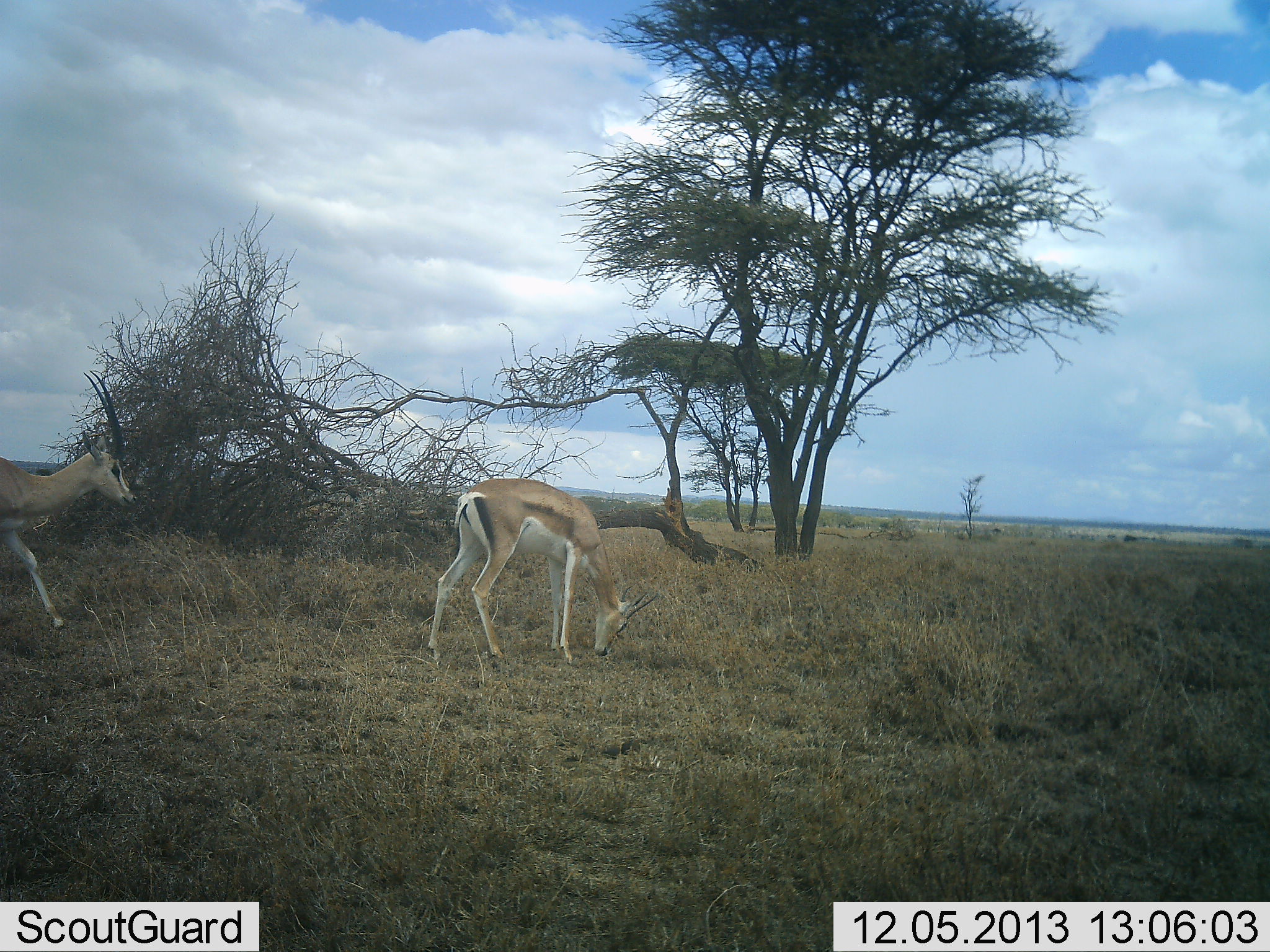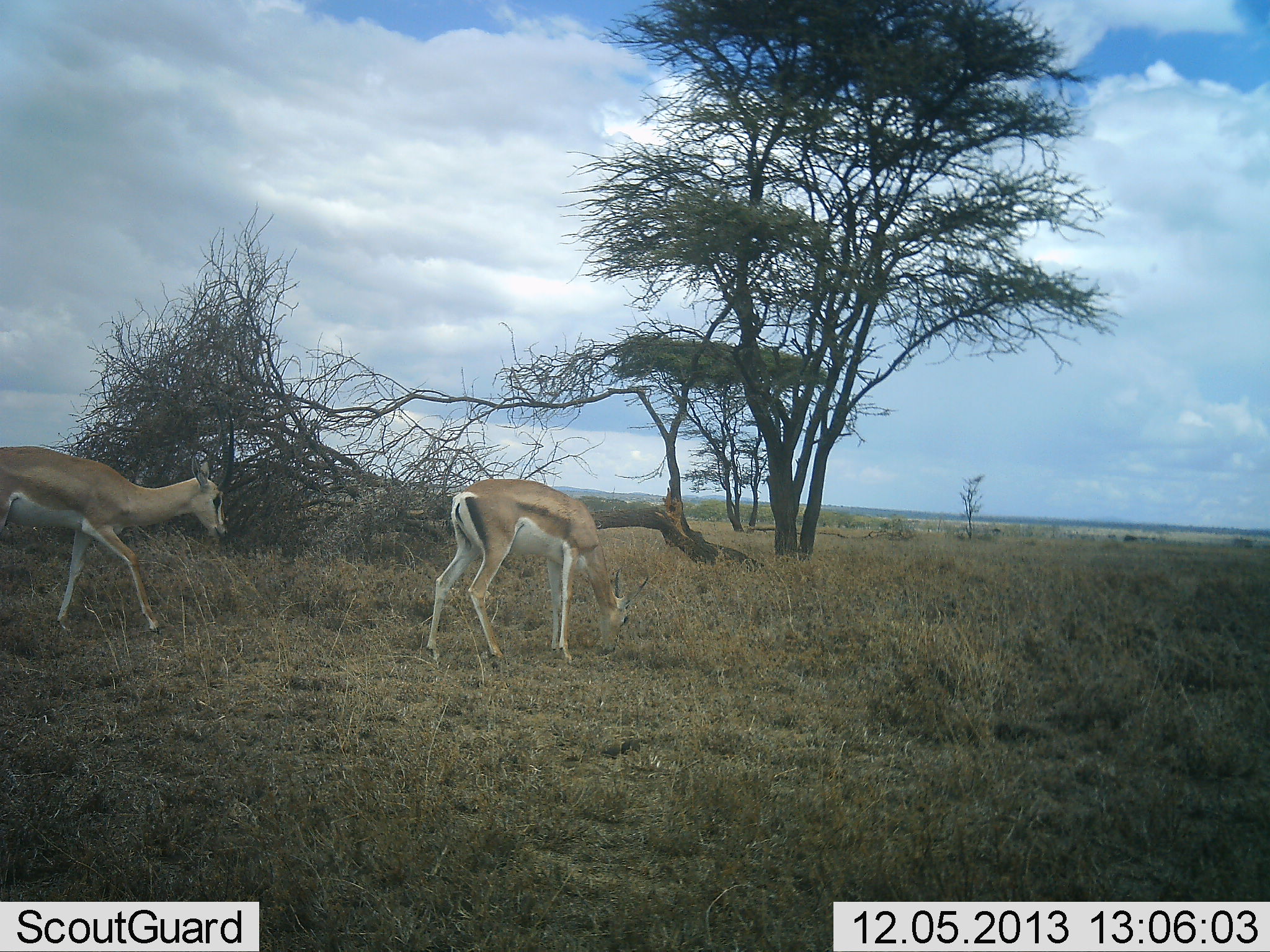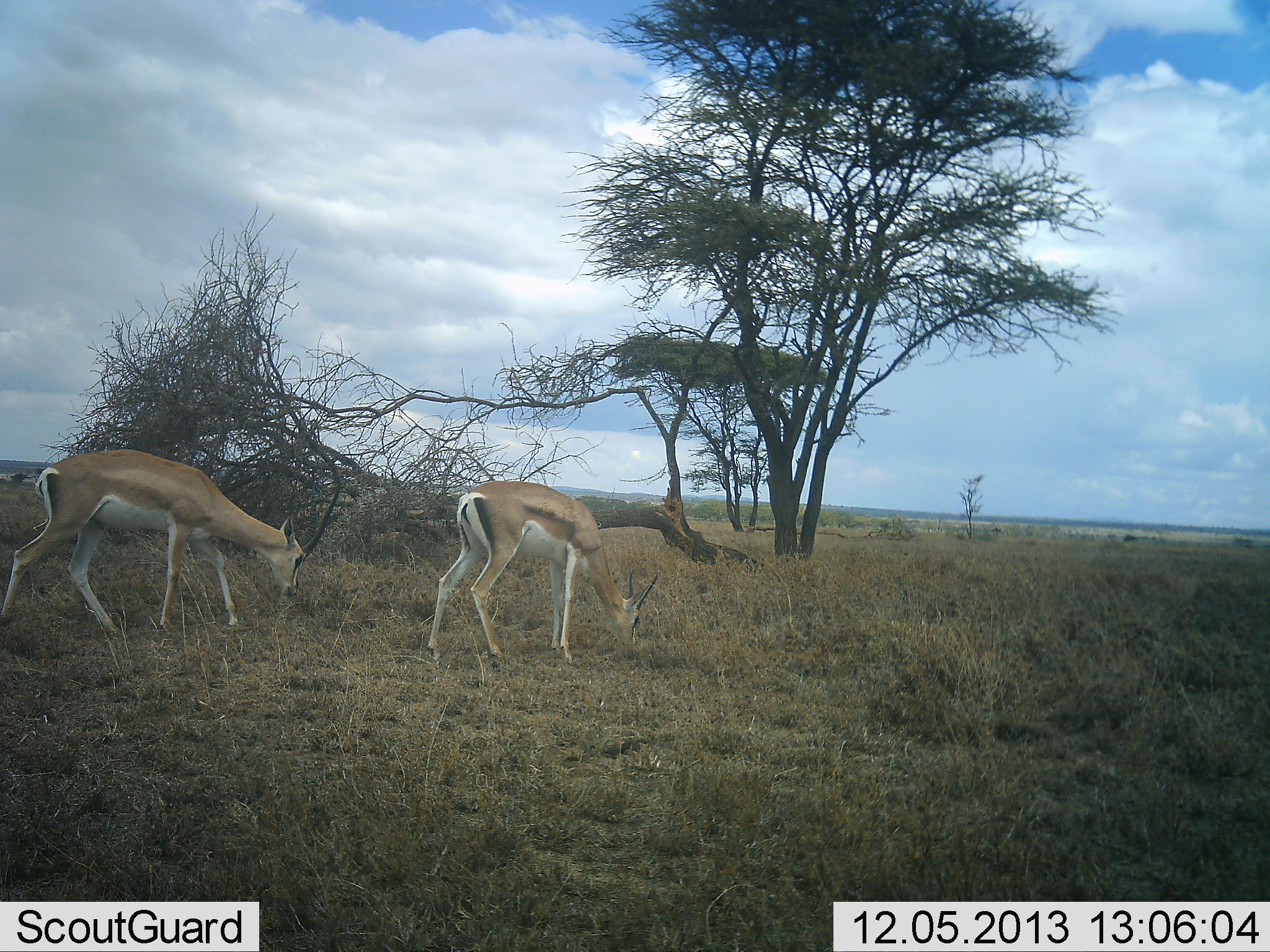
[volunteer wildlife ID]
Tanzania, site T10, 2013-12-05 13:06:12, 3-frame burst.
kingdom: Animalia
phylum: Chordata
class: Mammalia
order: Artiodactyla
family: Bovidae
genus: Nanger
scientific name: Nanger granti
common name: grant's gazelle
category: gazellegrants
Gazellegrants (grant's gazelle) (Nanger granti), count 2. Behavior (volunteer vote fractions): standing 20%, resting 0%, moving 80%, interacting 0%. Young present (vote fraction): 10%. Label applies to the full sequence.